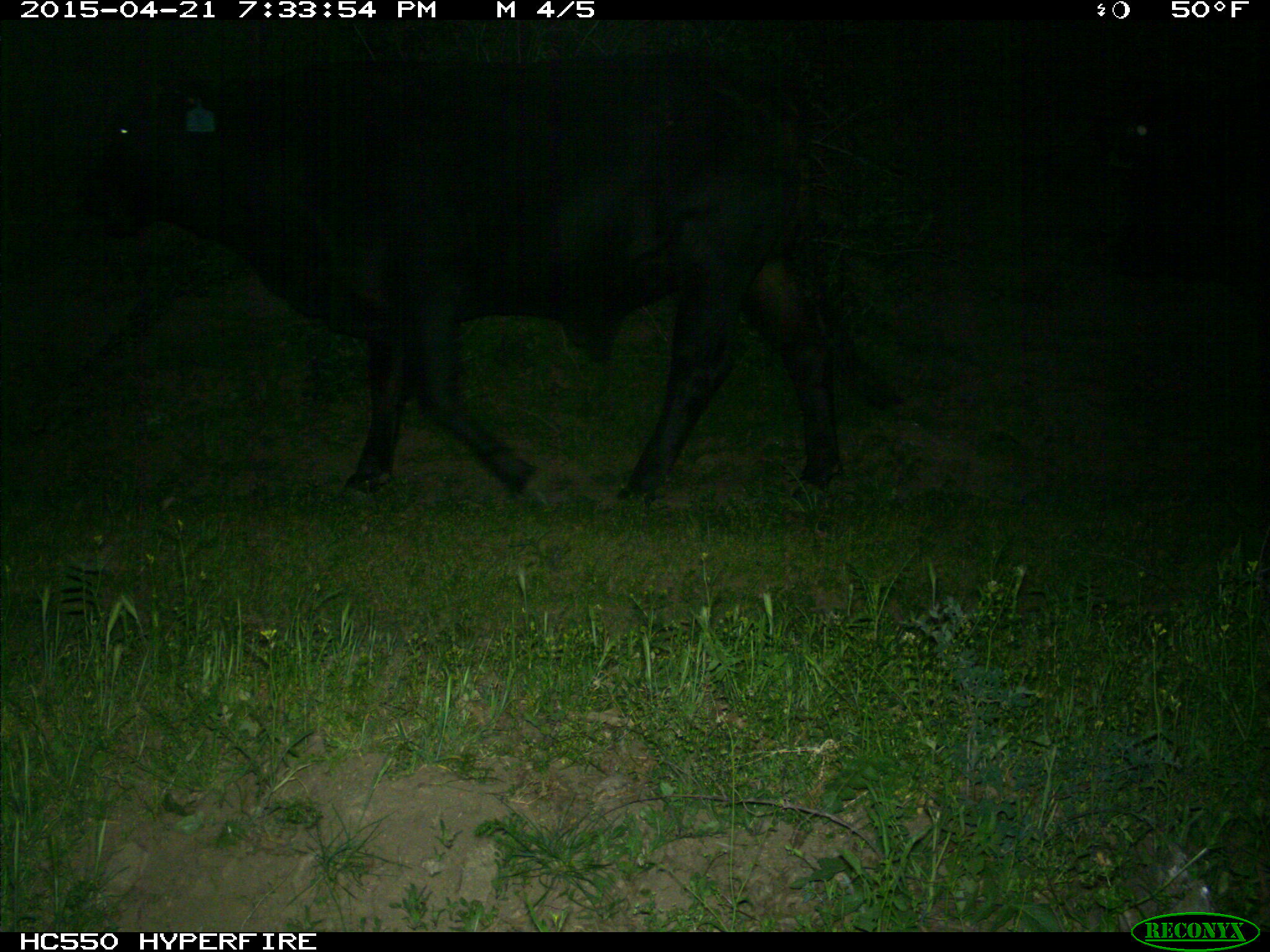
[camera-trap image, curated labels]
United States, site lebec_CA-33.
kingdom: Animalia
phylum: Chordata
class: Mammalia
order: Artiodactyla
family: Bovidae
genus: Bos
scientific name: Bos taurus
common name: domestic cow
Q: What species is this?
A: Bos taurus (domestic cow).